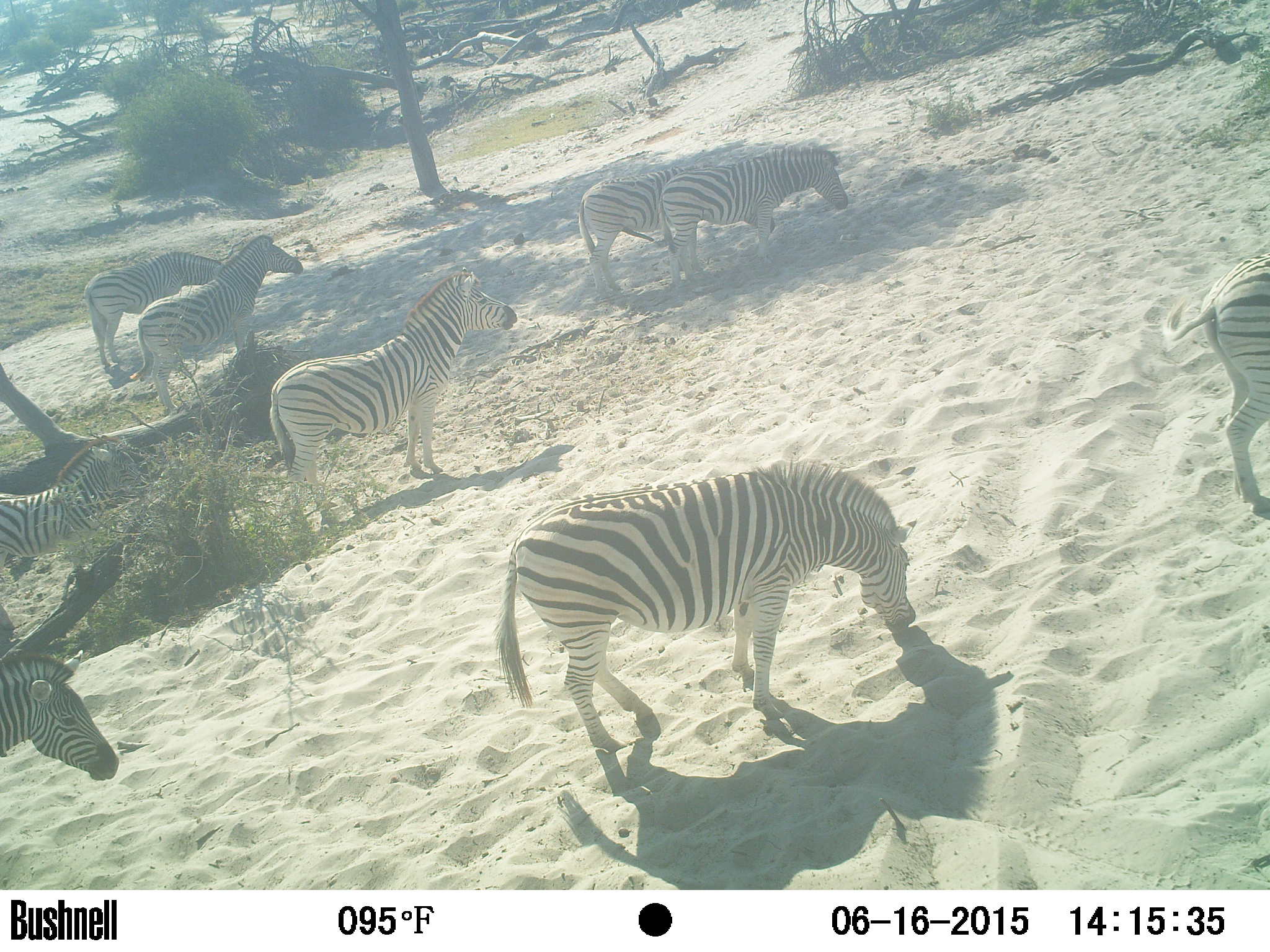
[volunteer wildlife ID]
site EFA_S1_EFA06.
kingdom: Animalia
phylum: Chordata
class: Mammalia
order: Perissodactyla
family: Equidae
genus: Equus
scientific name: Equus quagga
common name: plains zebra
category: zebraplains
Zebraplains (plains zebra) (Equus quagga), count 9. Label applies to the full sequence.